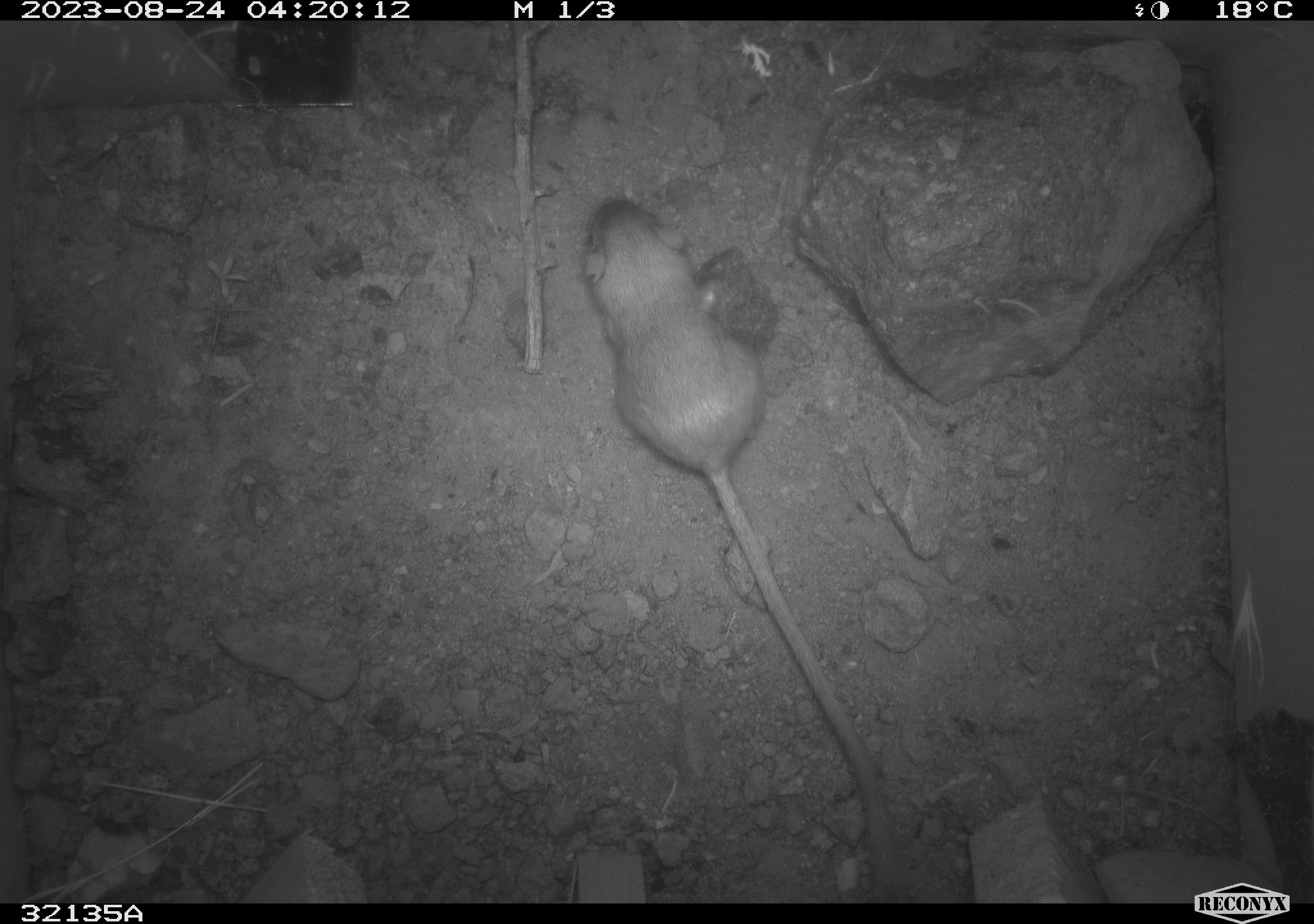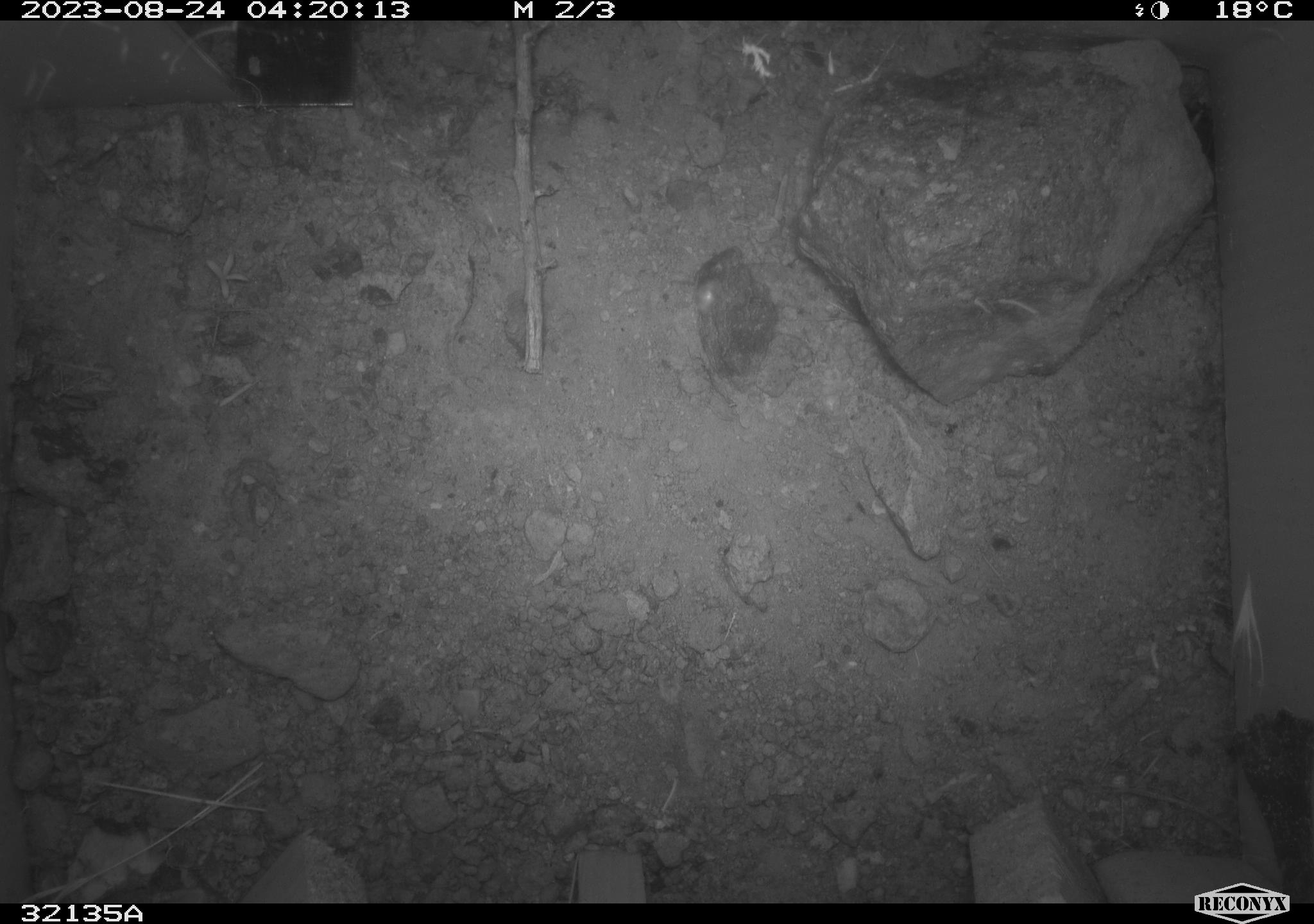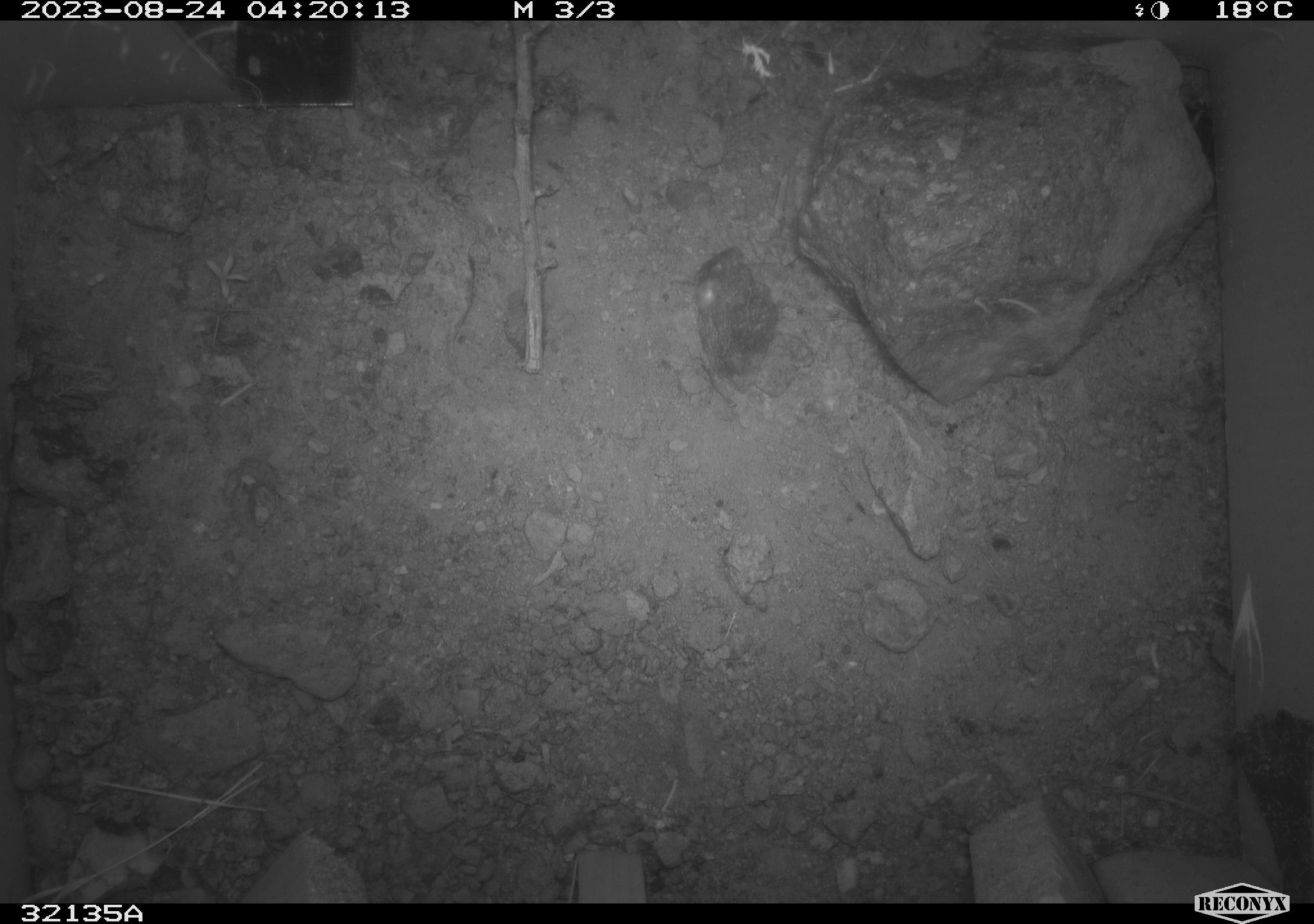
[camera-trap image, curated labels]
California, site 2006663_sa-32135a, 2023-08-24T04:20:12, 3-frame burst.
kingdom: Animalia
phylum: Chordata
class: Mammalia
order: Rodentia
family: Heteromyidae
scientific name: Heteromyidae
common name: kangaroo rats and pocket mice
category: heteromyidae family